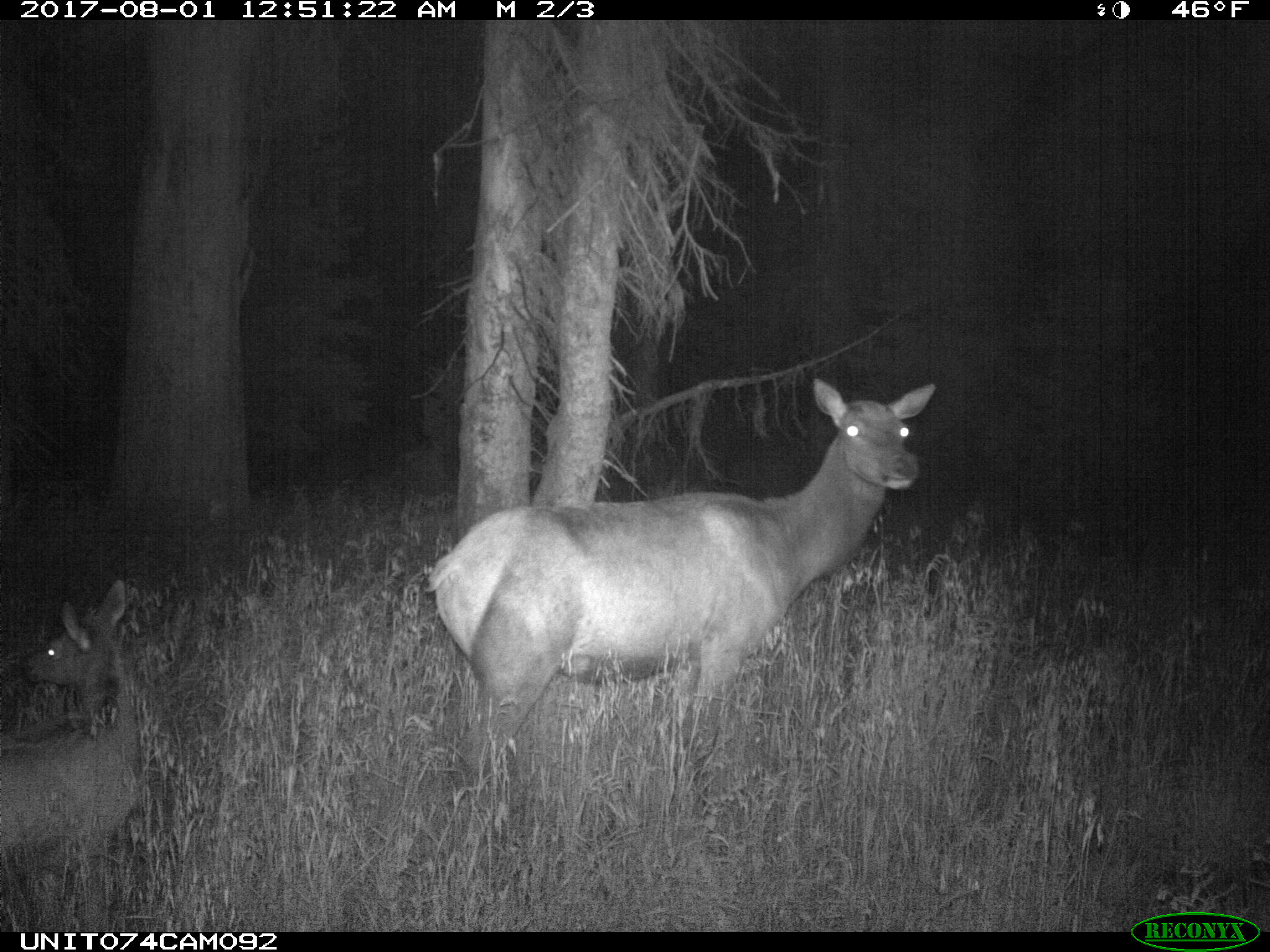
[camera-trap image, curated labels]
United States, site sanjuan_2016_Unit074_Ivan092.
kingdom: Animalia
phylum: Chordata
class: Mammalia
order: Artiodactyla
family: Cervidae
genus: Cervus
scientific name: Cervus elaphus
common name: red deer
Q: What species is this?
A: Cervus elaphus (red deer).